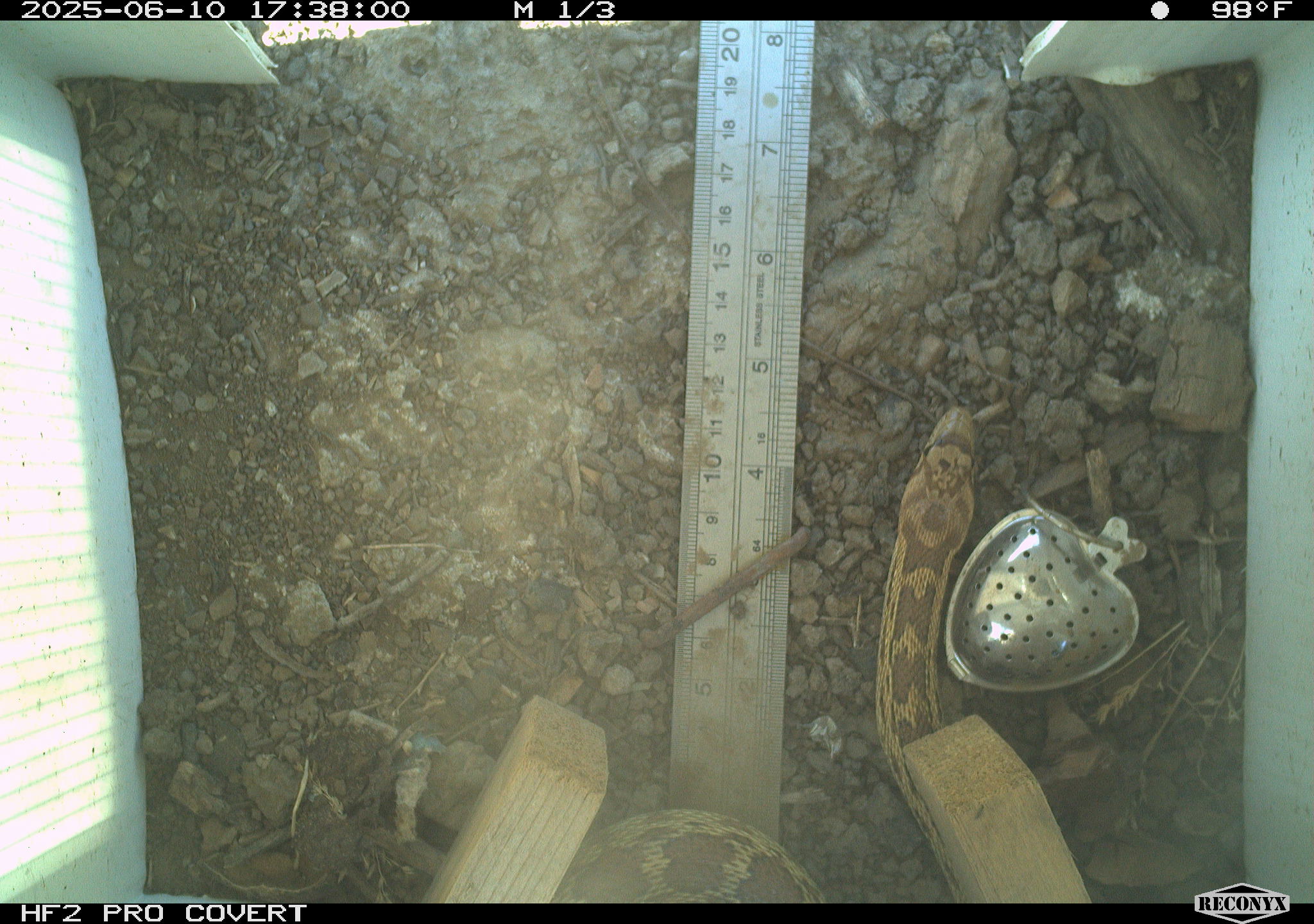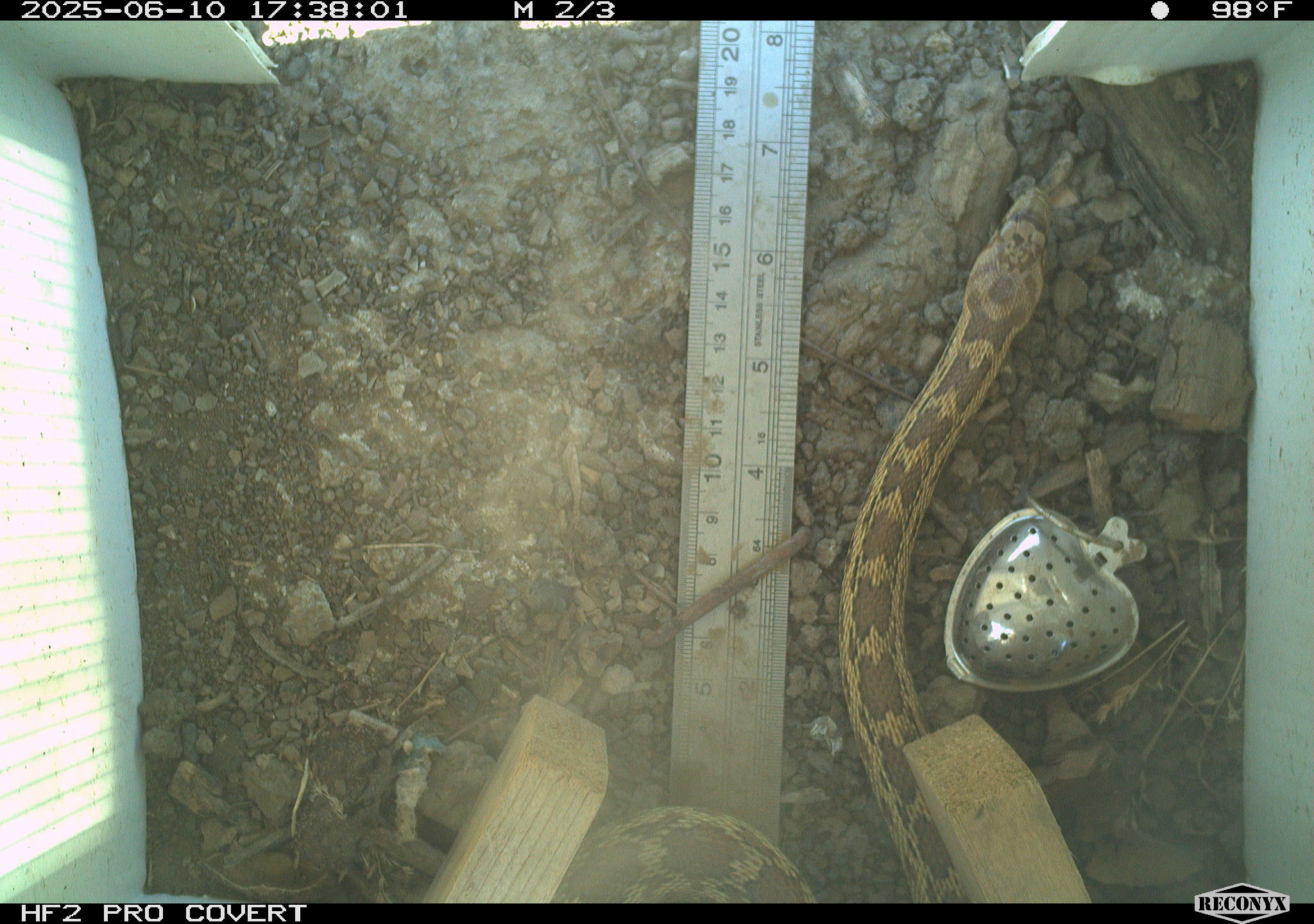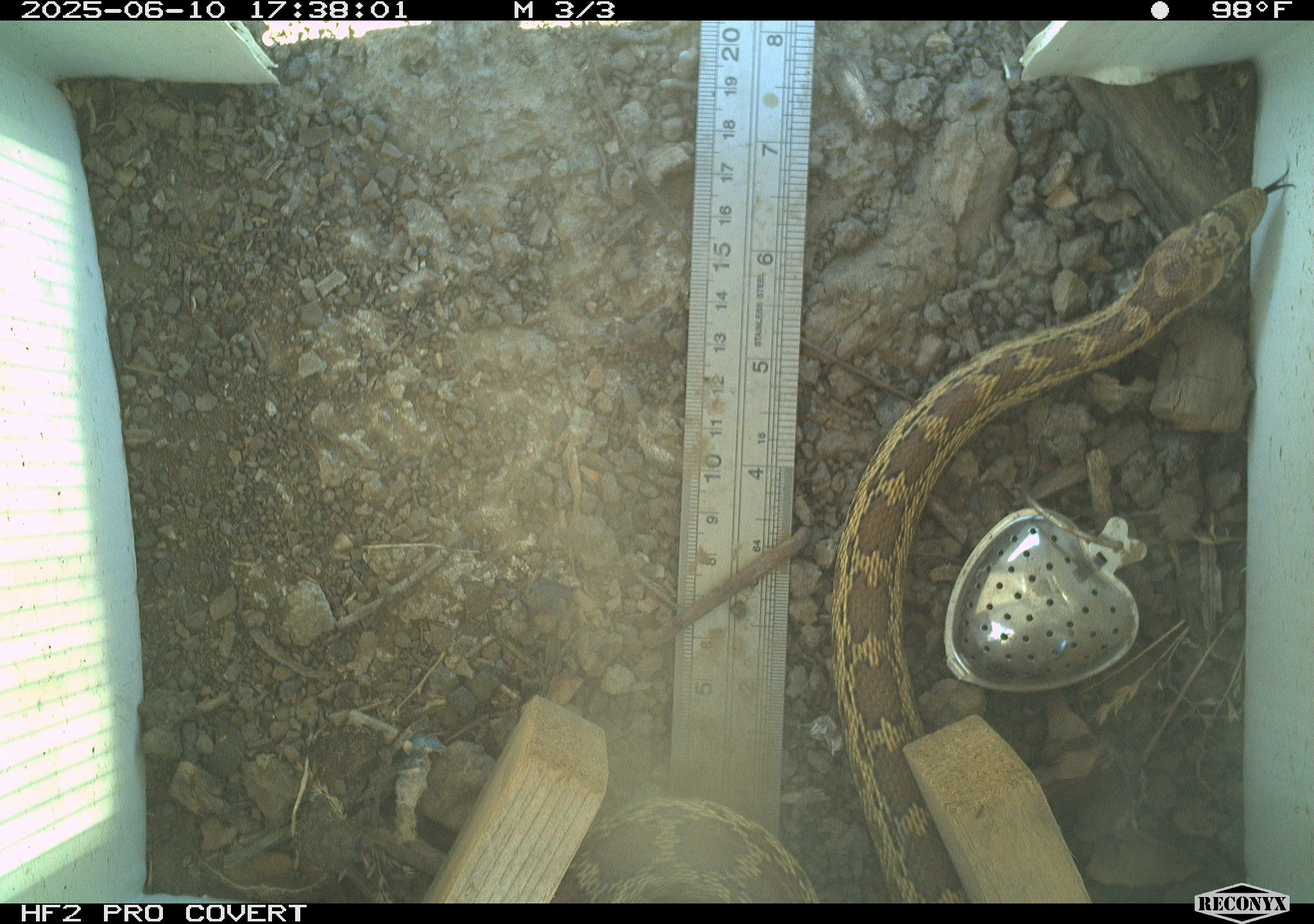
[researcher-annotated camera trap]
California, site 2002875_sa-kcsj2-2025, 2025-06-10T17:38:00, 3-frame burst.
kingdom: Animalia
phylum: Chordata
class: Reptilia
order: Squamata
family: Colubridae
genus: Pituophis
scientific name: Pituophis catenifer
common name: gophersnake